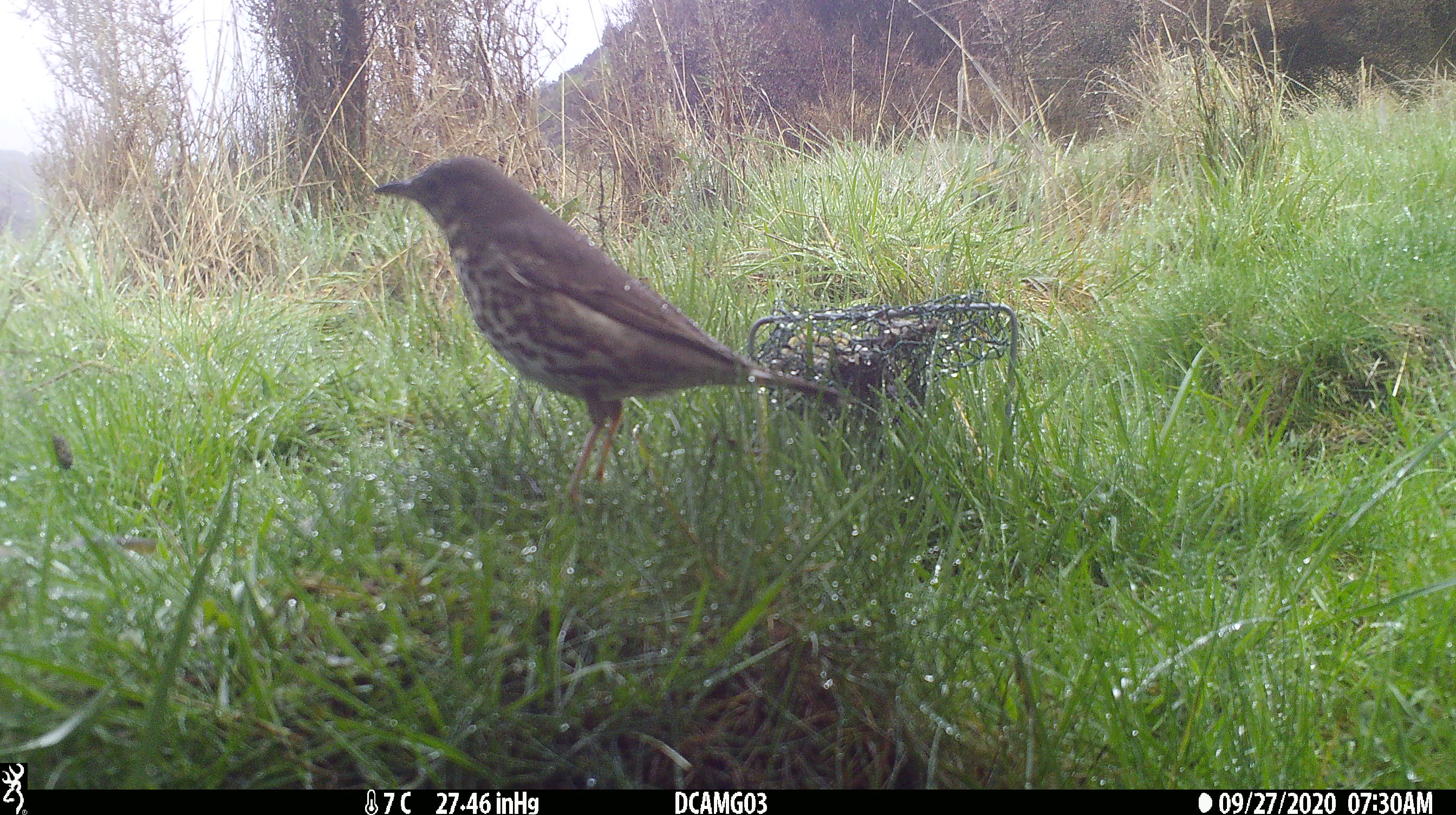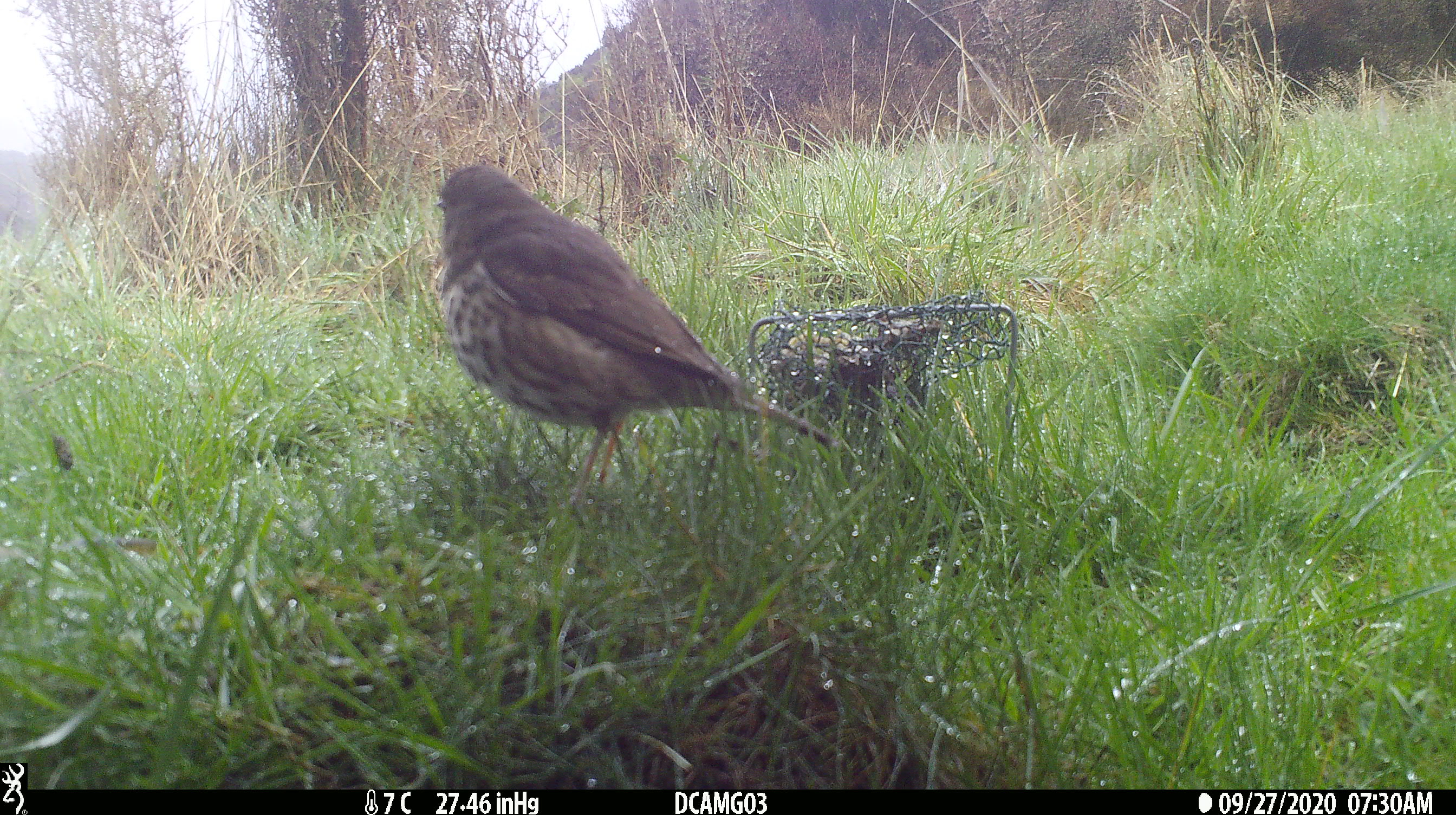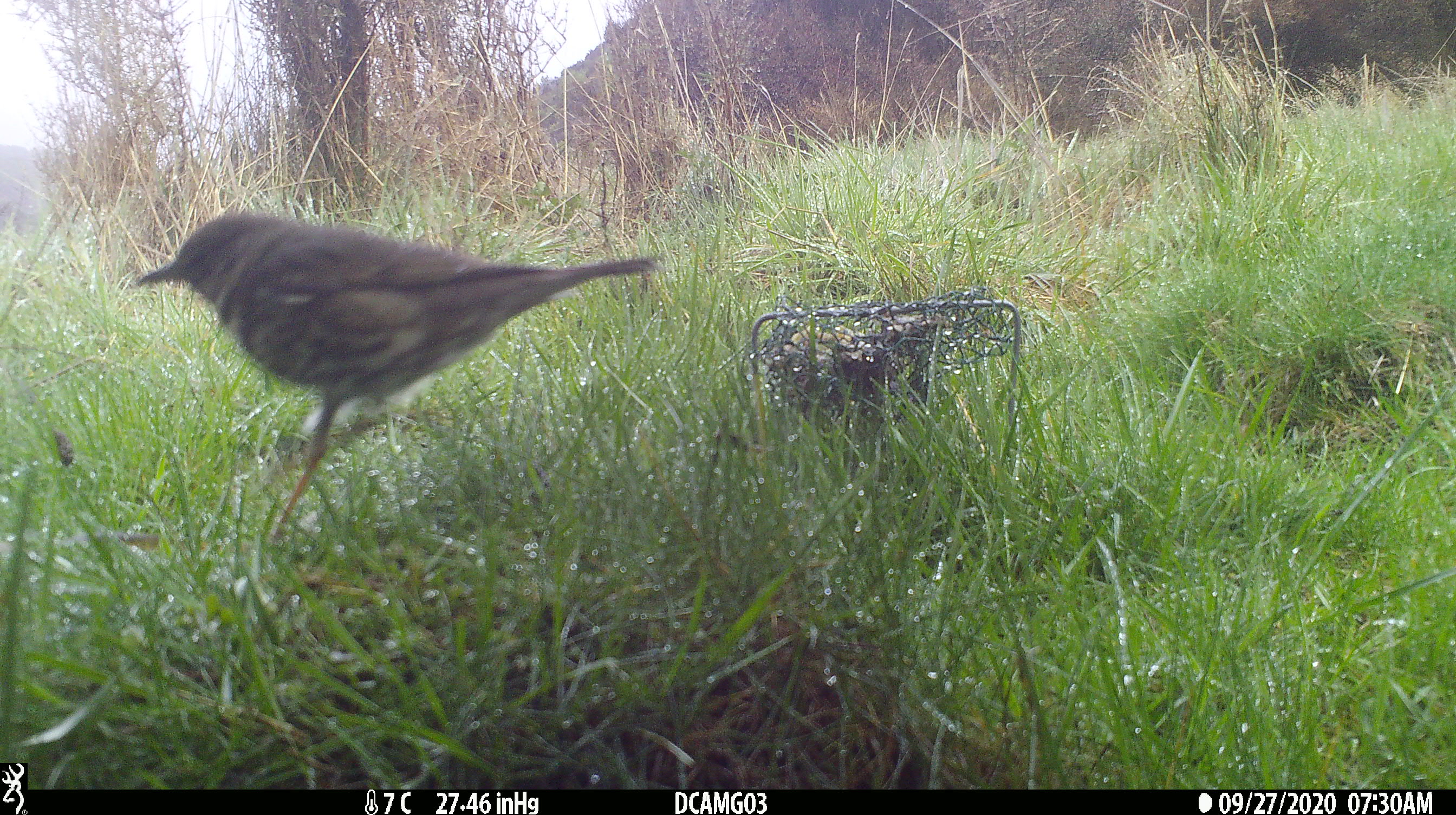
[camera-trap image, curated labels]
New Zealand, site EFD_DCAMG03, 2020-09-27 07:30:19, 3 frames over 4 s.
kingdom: Animalia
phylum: Chordata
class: Aves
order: Passeriformes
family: Turdidae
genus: Turdus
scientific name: Turdus philomelos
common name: song thrush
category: thrush